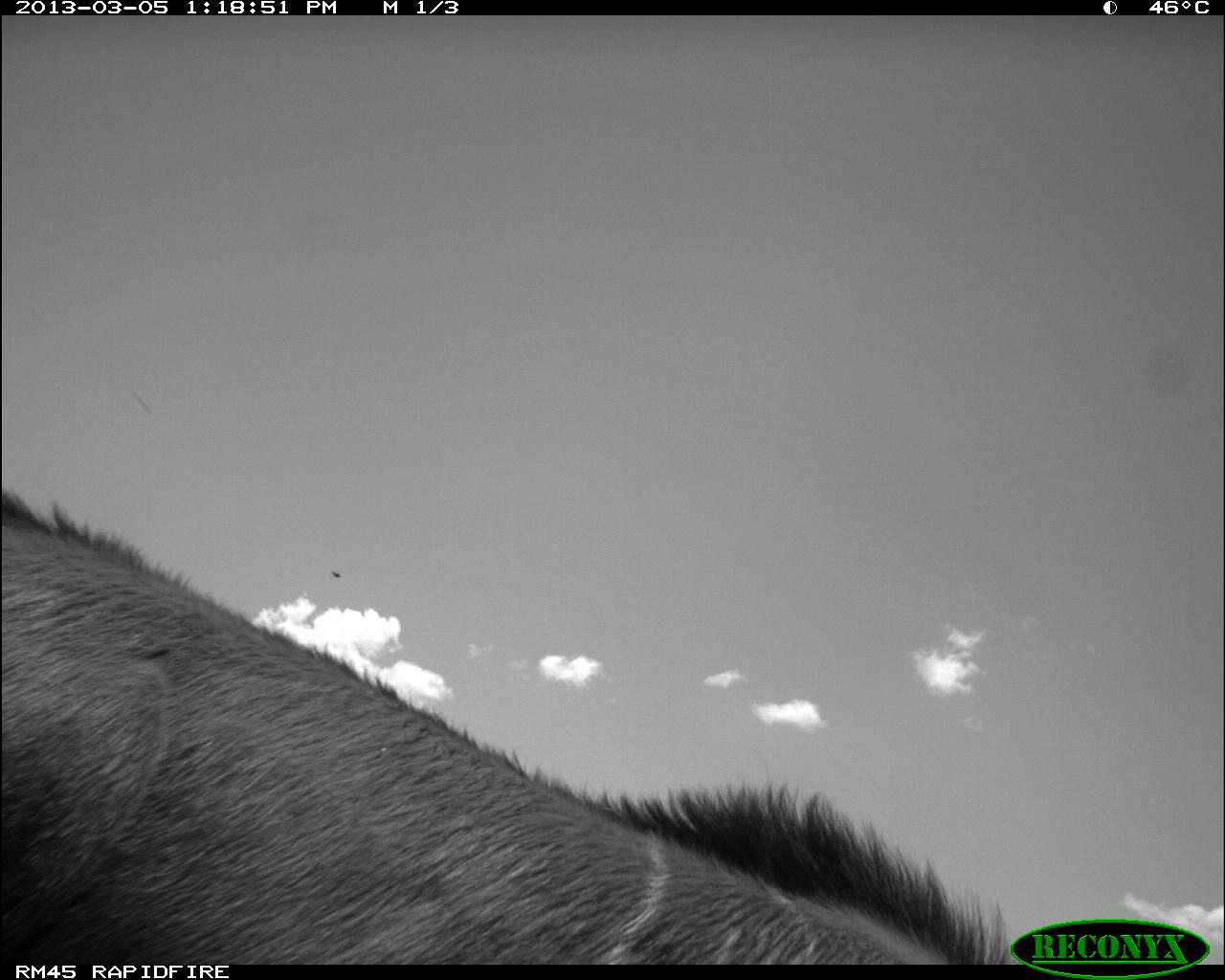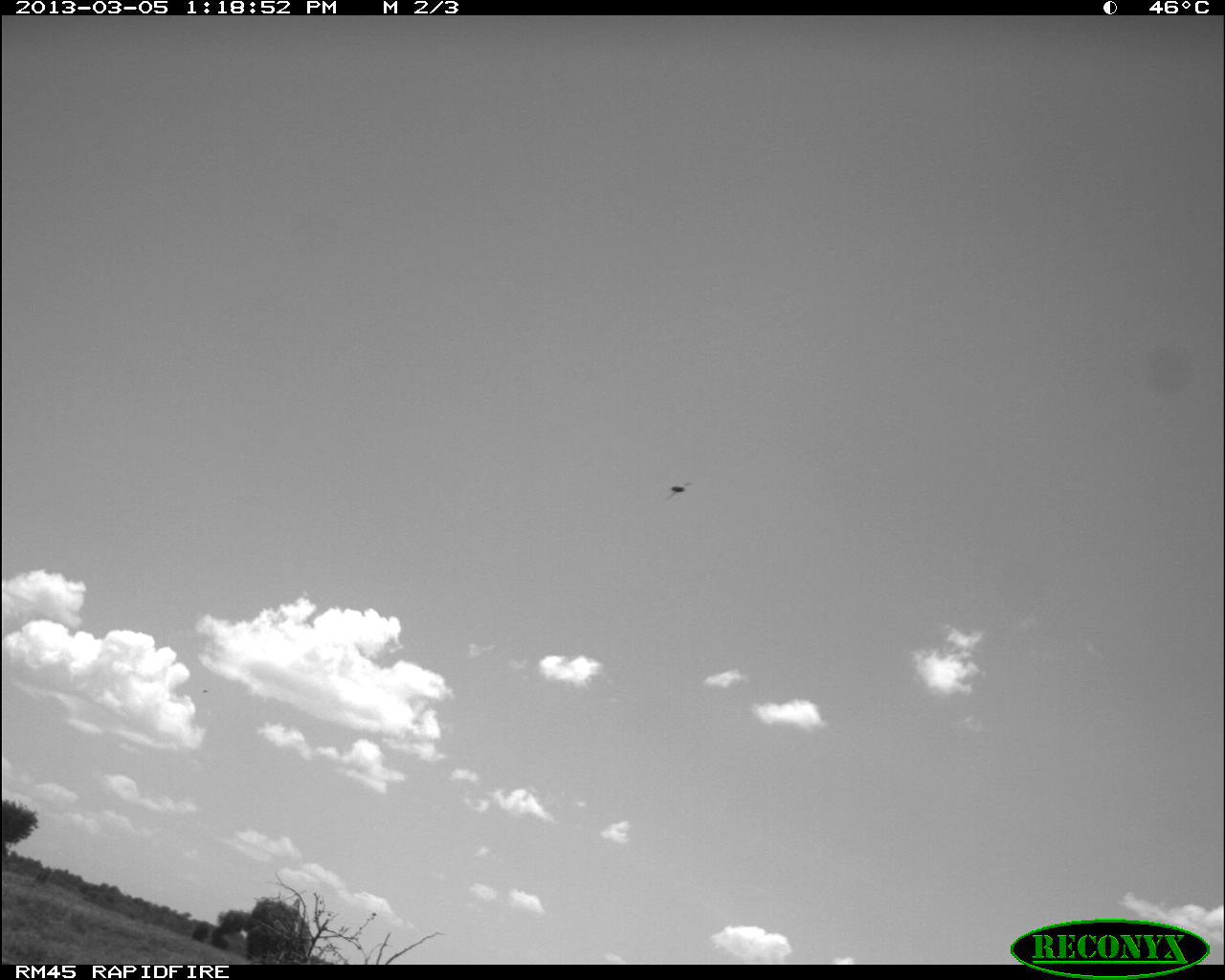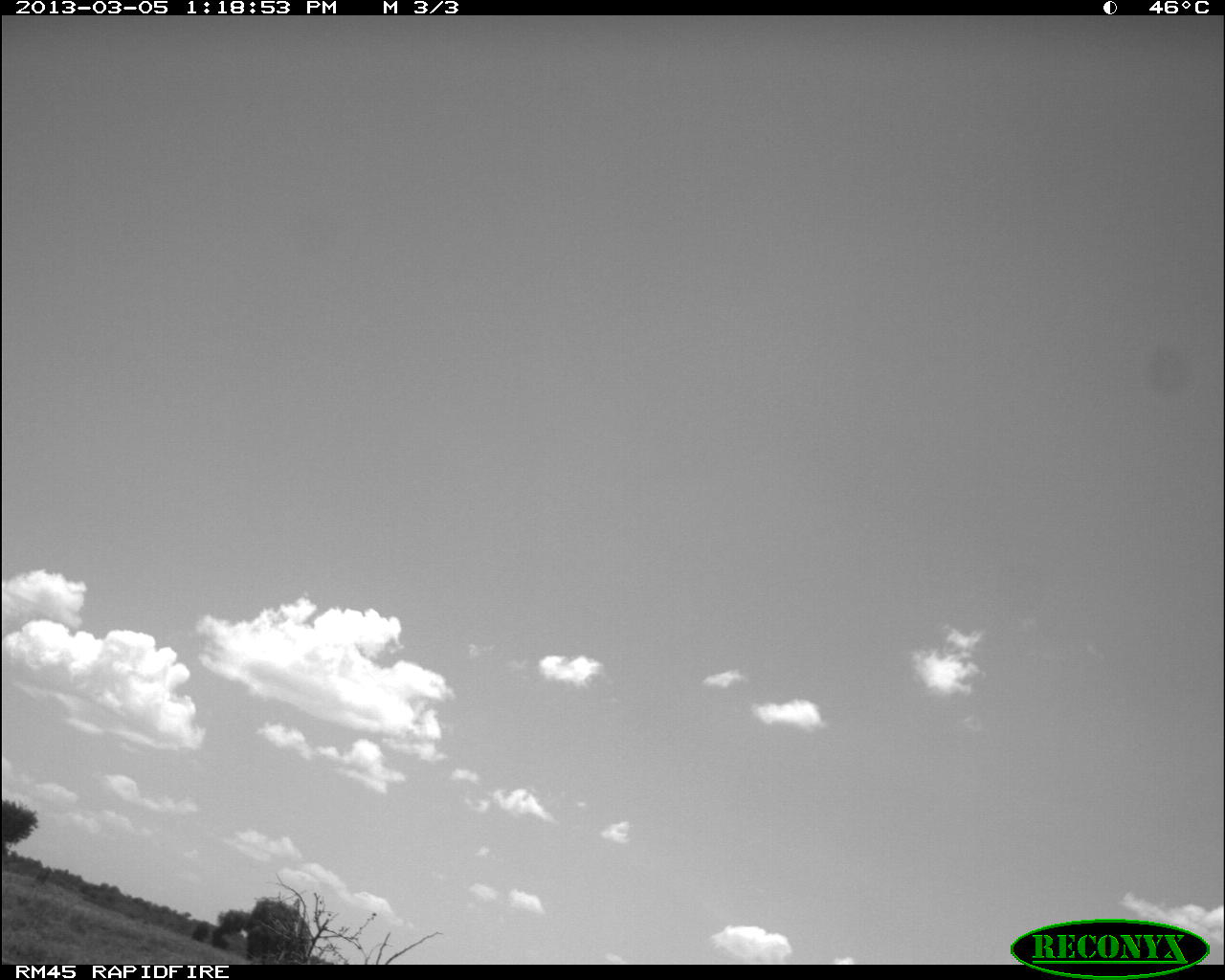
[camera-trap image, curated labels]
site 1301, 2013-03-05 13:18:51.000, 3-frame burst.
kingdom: Animalia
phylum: Chordata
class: Mammalia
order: Artiodactyla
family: Bovidae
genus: Tragelaphus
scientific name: Tragelaphus oryx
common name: eland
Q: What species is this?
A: Tragelaphus oryx (eland).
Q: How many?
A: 1.